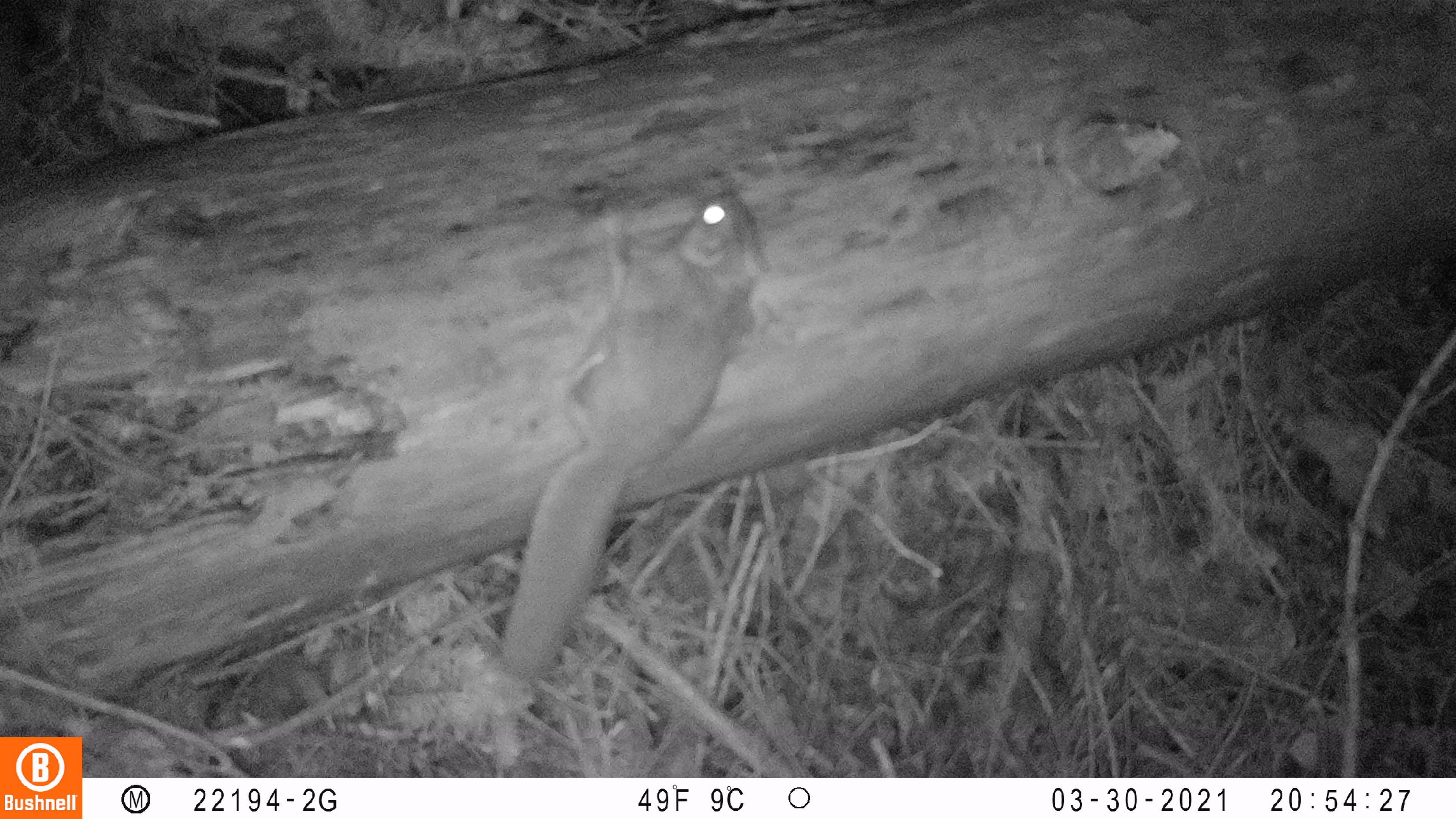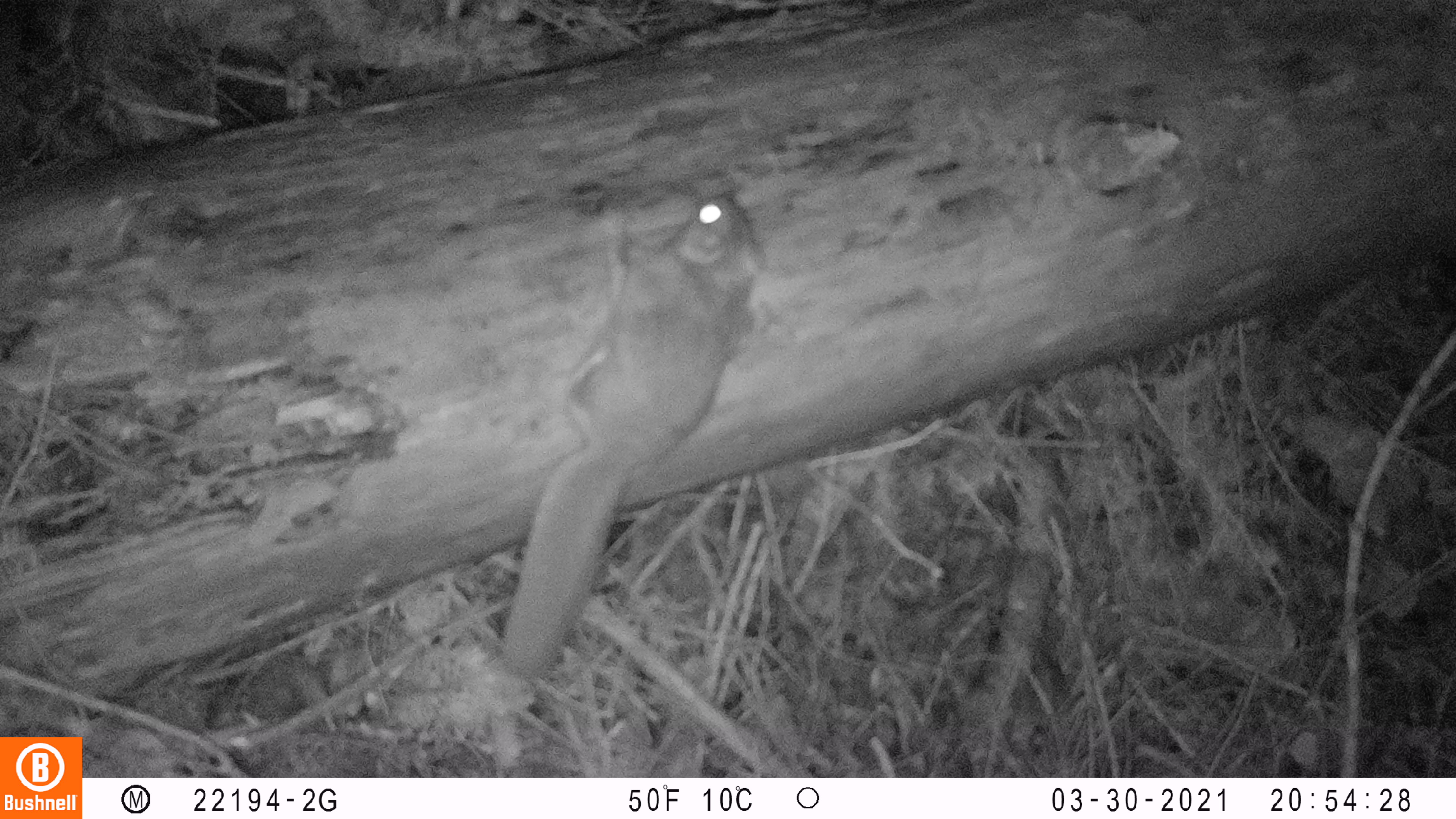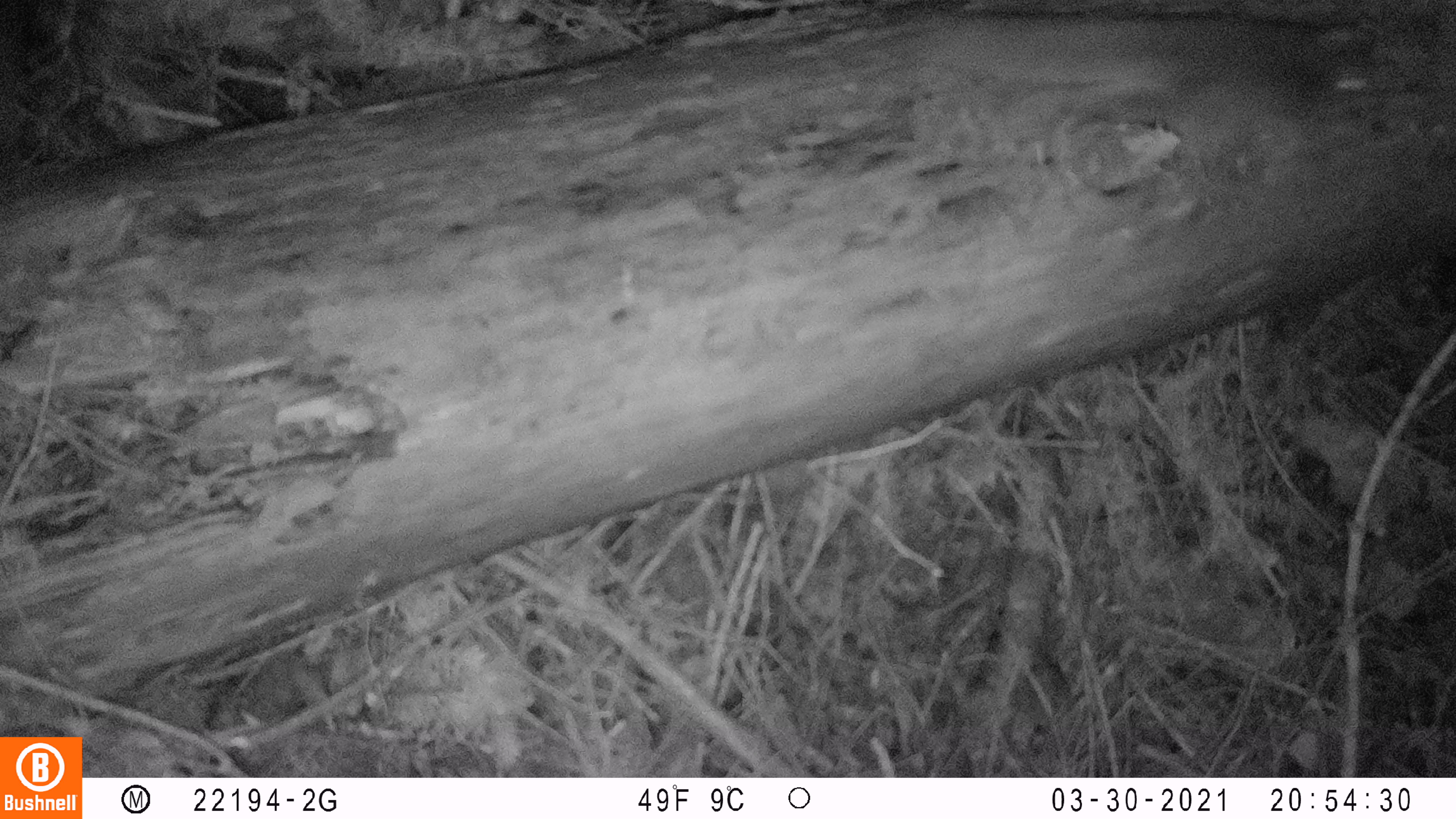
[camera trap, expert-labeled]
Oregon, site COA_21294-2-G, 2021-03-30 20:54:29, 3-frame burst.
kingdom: Animalia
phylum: Chordata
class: Mammalia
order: Rodentia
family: Sciuridae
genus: Glaucomys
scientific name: Glaucomys oregonensis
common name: humboldt's flying squirrel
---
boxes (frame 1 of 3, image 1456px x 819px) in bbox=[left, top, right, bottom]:
humboldt's flying squirrel: bbox=[495, 184, 768, 677]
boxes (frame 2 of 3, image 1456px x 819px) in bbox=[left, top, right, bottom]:
humboldt's flying squirrel: bbox=[496, 190, 766, 674]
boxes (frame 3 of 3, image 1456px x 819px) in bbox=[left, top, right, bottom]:
humboldt's flying squirrel: bbox=[907, 7, 1417, 116]